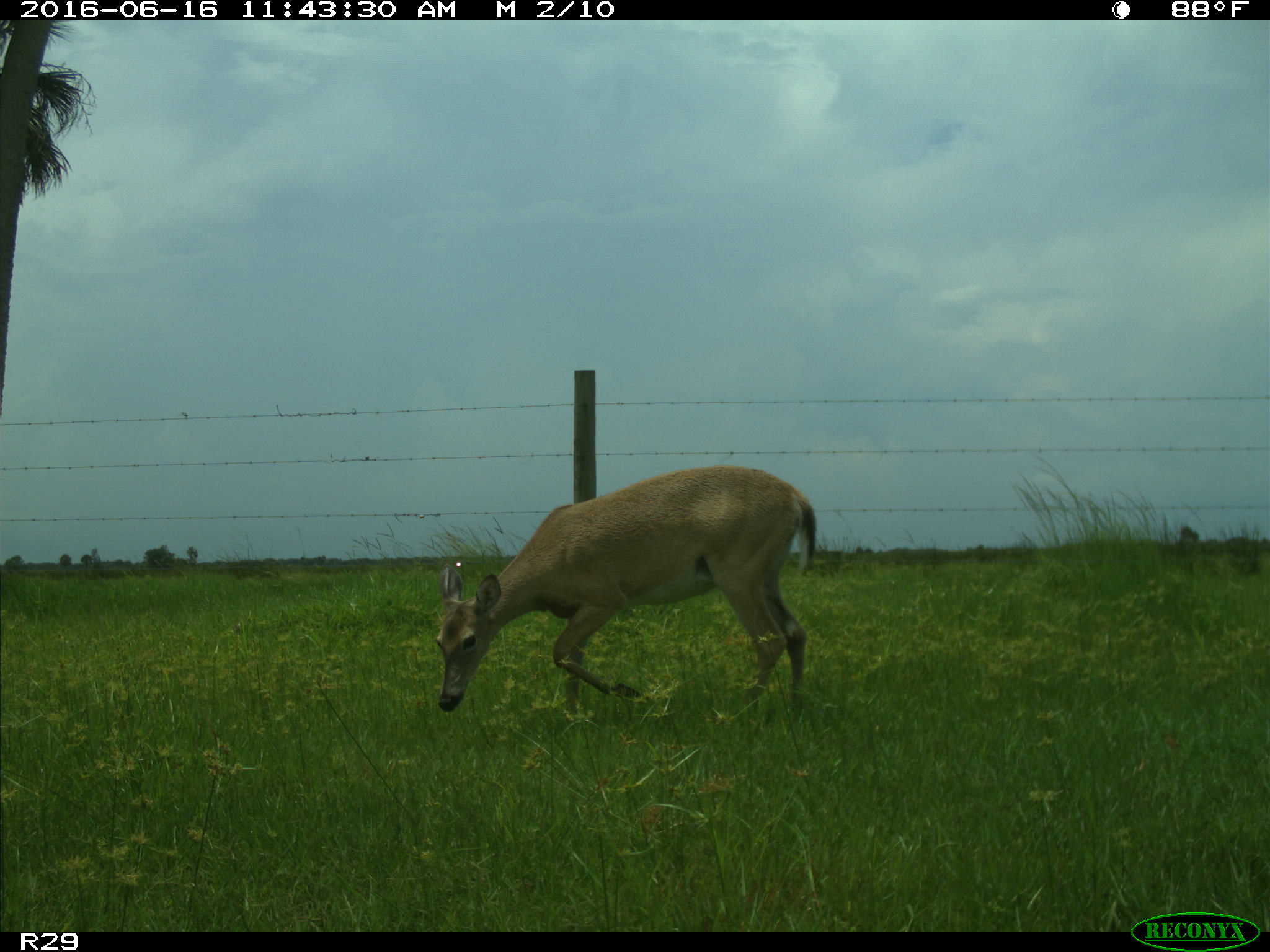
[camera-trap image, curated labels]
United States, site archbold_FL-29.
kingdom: Animalia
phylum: Chordata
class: Mammalia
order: Artiodactyla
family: Cervidae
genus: Odocoileus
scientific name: Odocoileus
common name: deer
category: unidentified deer